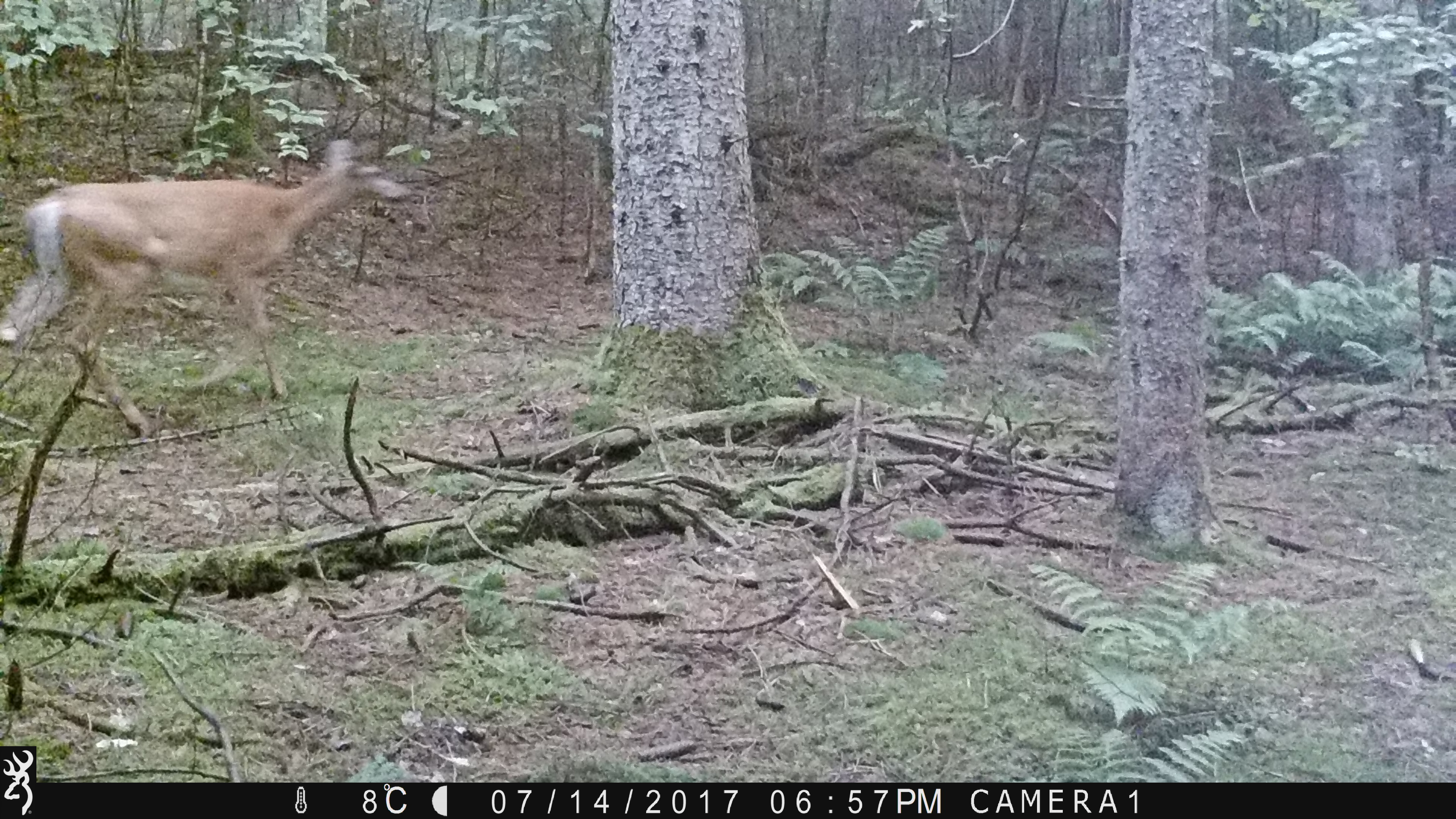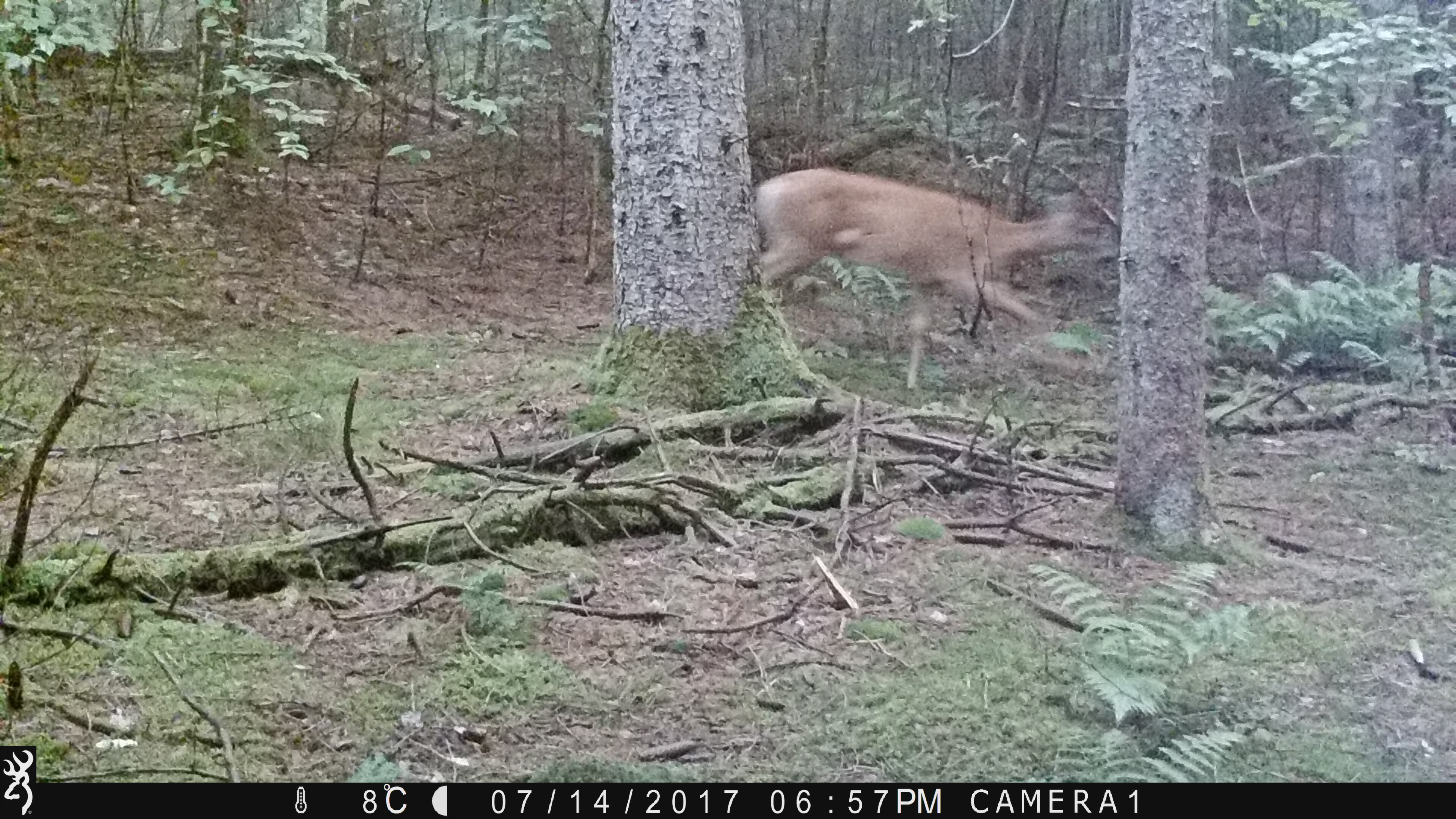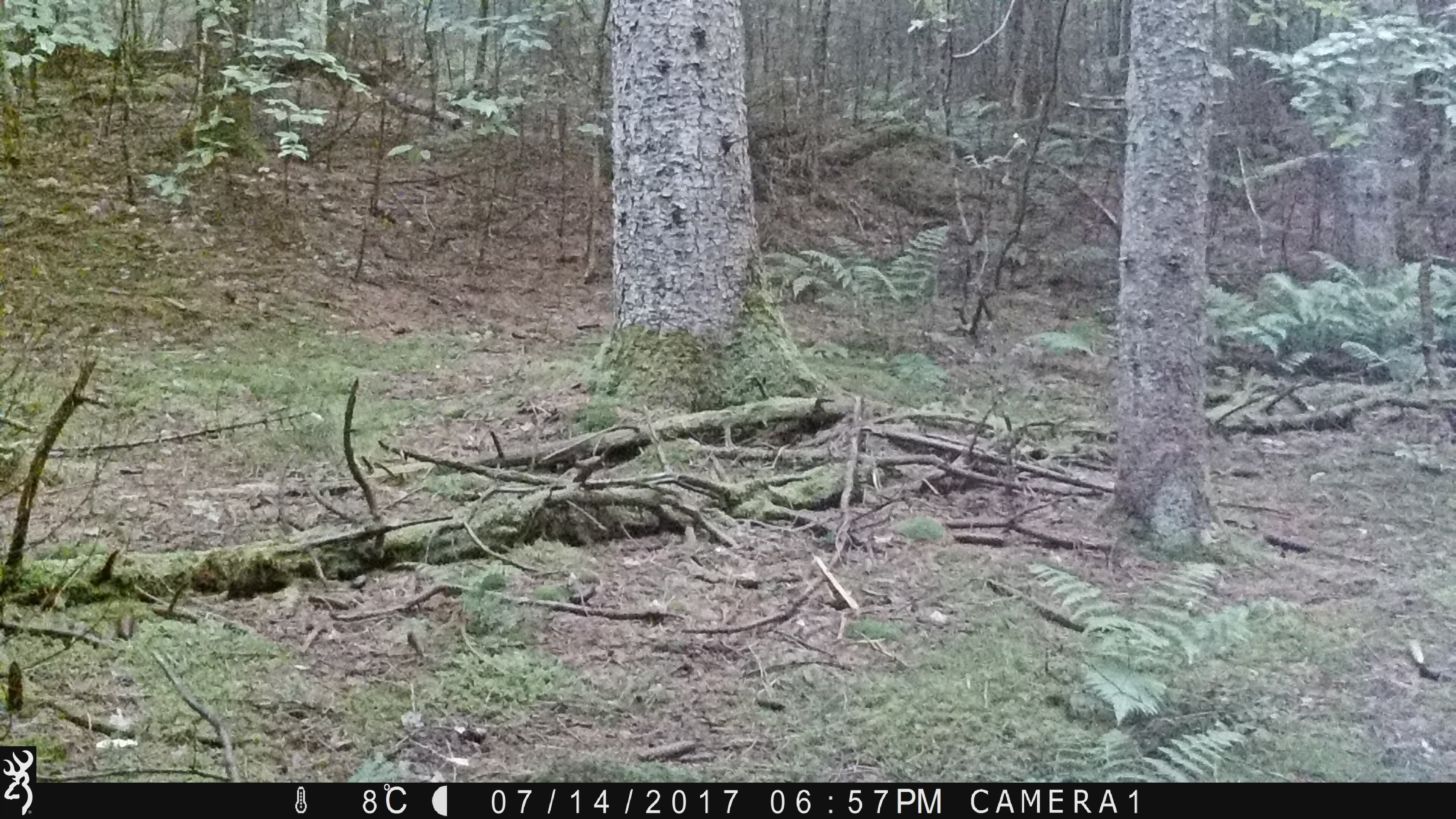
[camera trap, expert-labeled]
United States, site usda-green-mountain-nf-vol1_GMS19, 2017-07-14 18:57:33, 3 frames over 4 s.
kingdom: Animalia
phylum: Chordata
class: Mammalia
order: Artiodactyla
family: Cervidae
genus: Odocoileus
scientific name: Odocoileus virginianus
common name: white-tailed deer